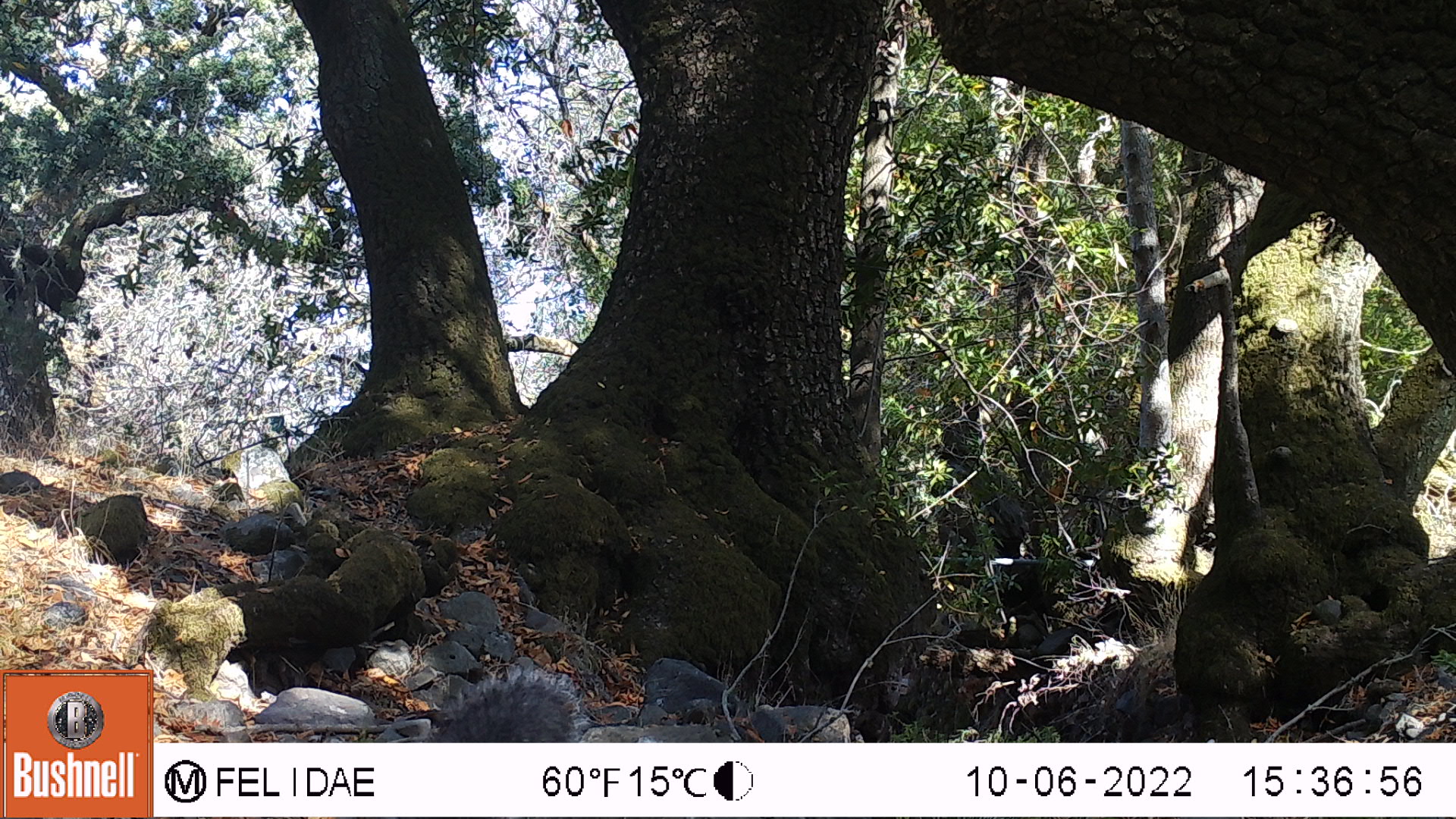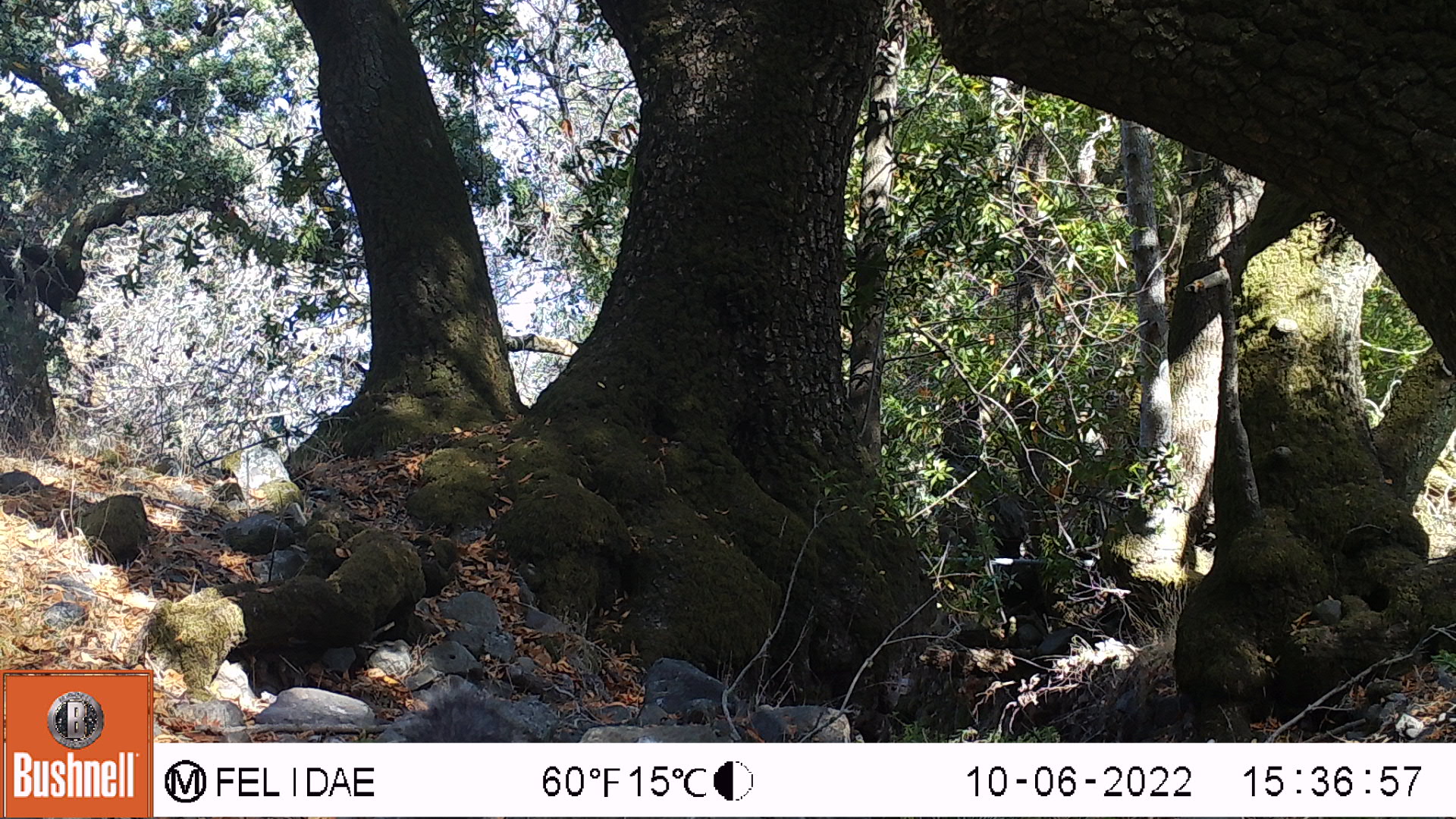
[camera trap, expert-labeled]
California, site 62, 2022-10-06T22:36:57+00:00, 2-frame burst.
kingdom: Animalia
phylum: Chordata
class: Mammalia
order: Rodentia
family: Sciuridae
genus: Sciurus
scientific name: Sciurus griseus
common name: western gray squirrel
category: western grey squirrel